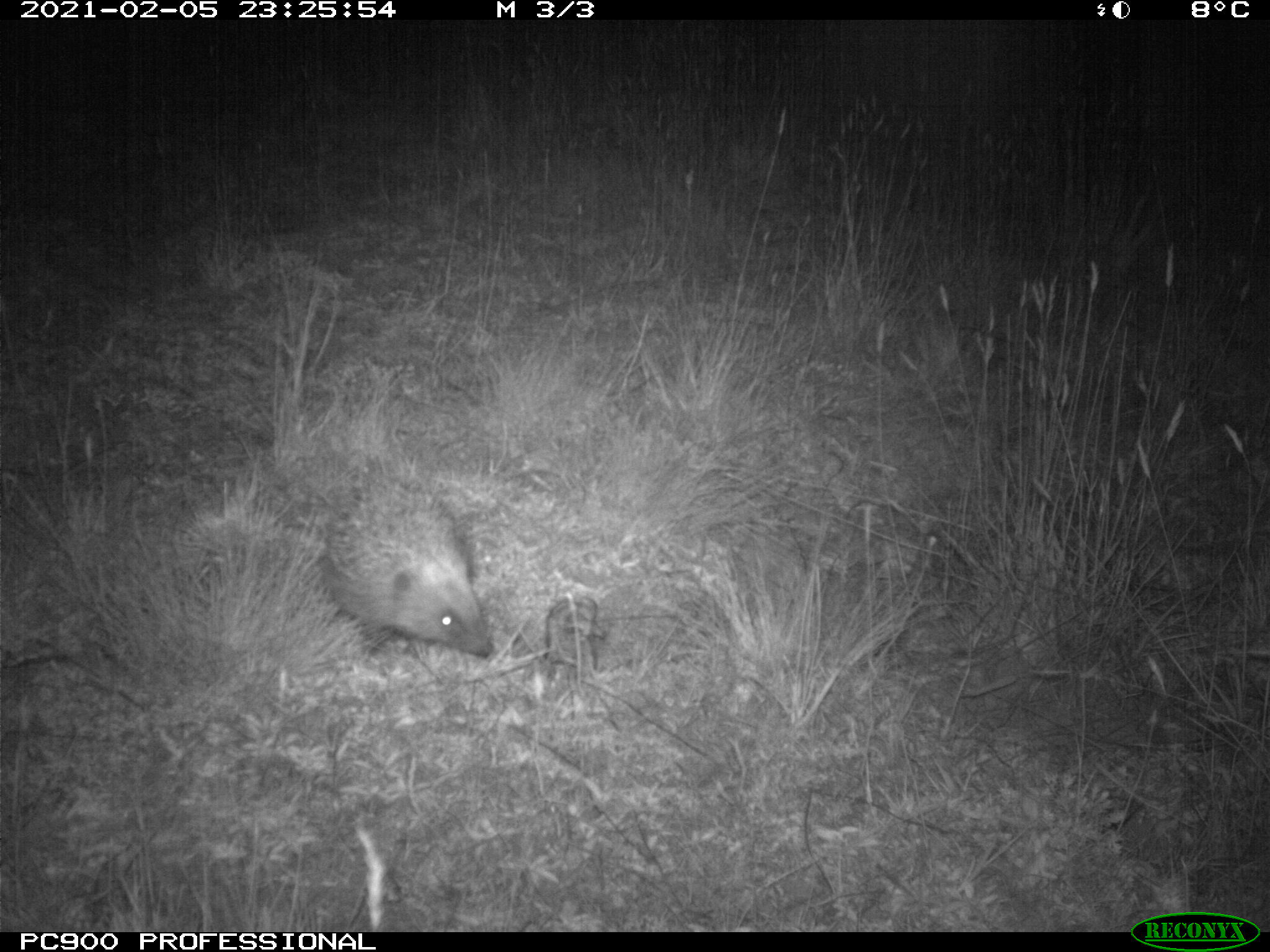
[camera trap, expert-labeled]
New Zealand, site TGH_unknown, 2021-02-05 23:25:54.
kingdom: Animalia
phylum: Chordata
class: Mammalia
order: Eulipotyphla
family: Erinaceidae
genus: Erinaceus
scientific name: Erinaceus europaeus europaeus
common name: european hedgehog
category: hedgehog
Hedgehog (european hedgehog) (Erinaceus europaeus europaeus).